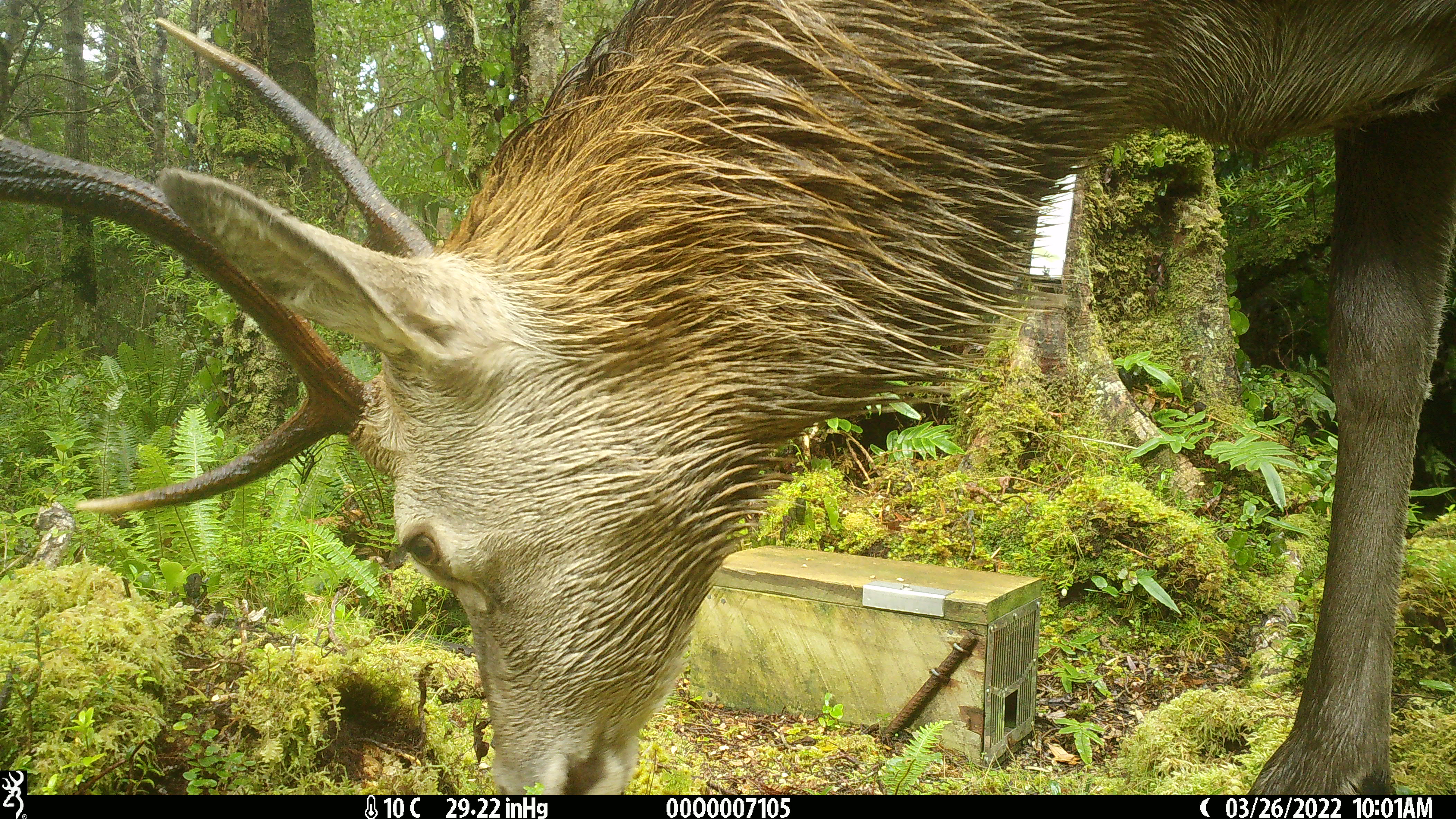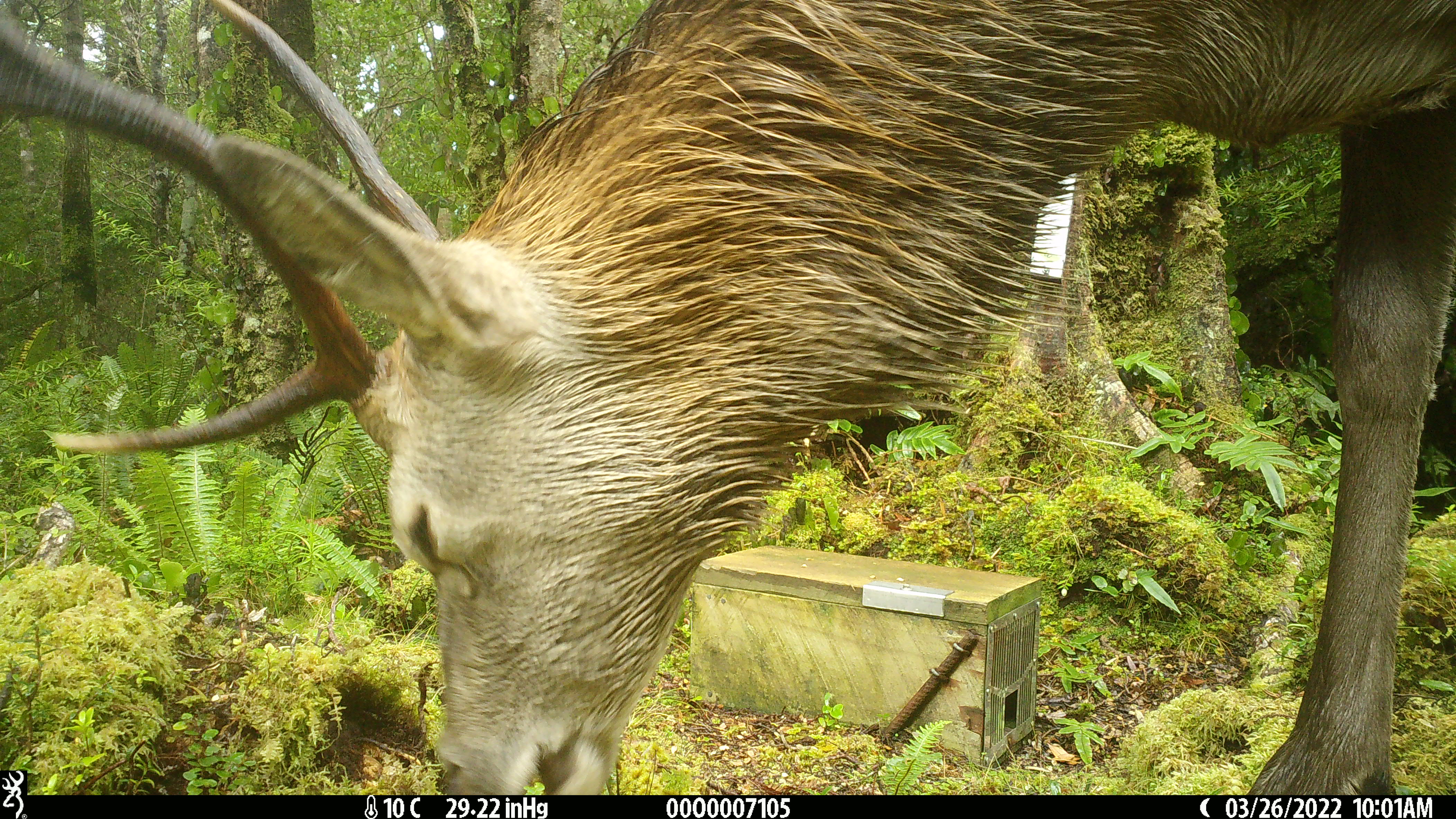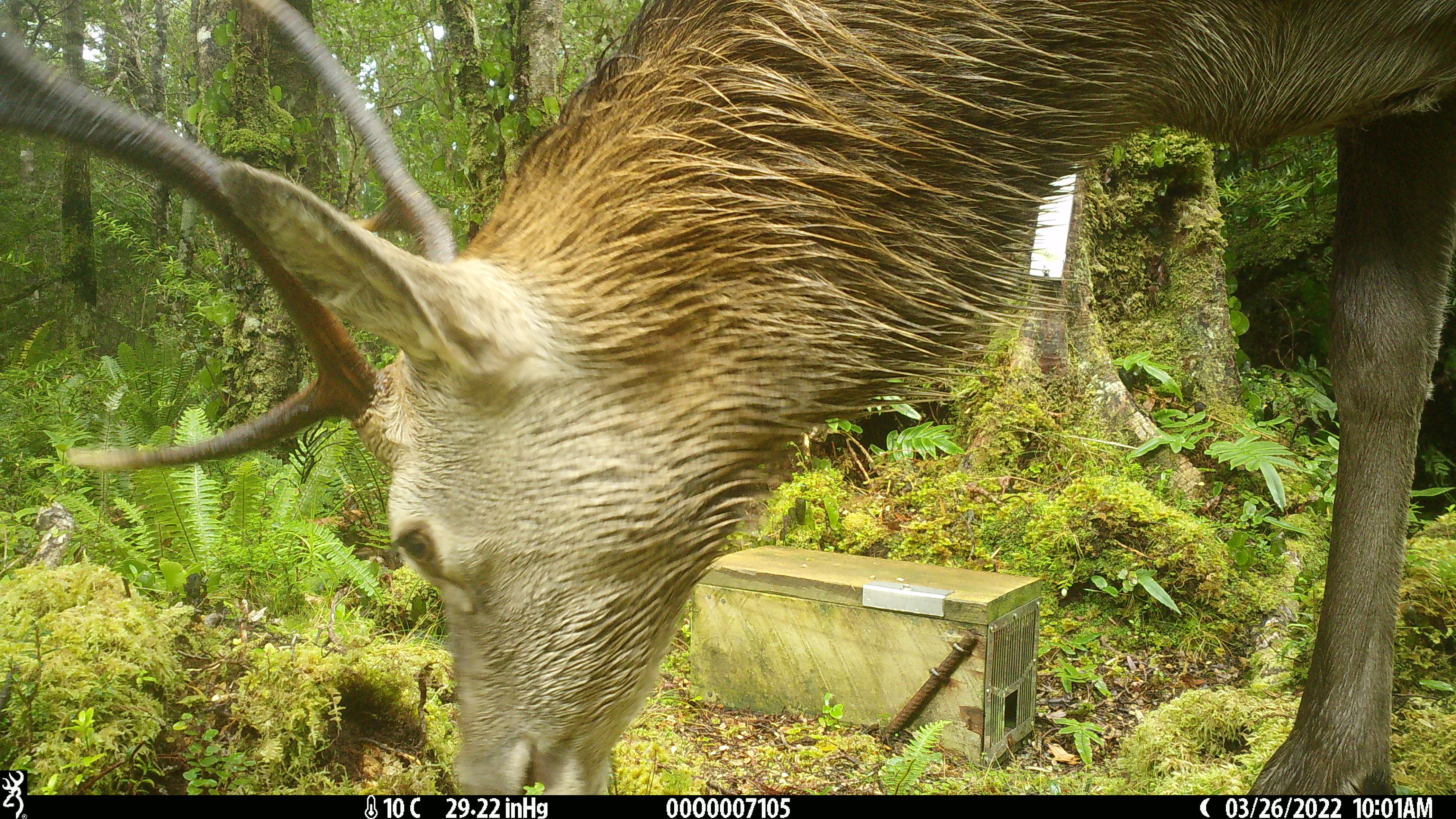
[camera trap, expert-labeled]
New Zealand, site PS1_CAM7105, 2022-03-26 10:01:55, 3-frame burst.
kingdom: Animalia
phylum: Chordata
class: Mammalia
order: Artiodactyla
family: Cervidae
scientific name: Cervidae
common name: deer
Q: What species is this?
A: Deer (Cervidae).